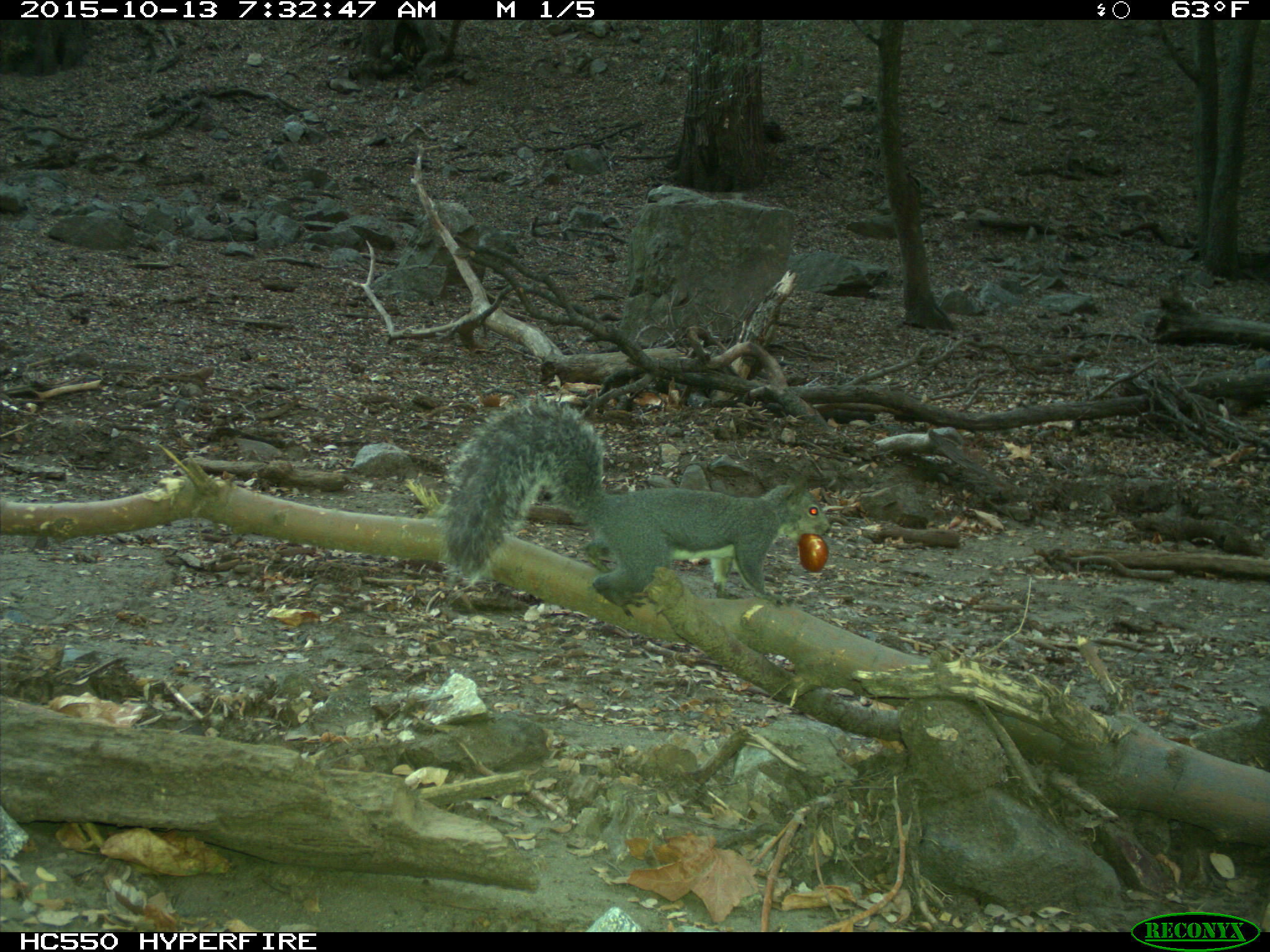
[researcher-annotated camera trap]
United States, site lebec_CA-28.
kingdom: Animalia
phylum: Chordata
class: Mammalia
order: Rodentia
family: Sciuridae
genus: Sciurus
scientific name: Sciurus carolinensis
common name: eastern gray squirrel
Sciurus carolinensis (eastern gray squirrel).